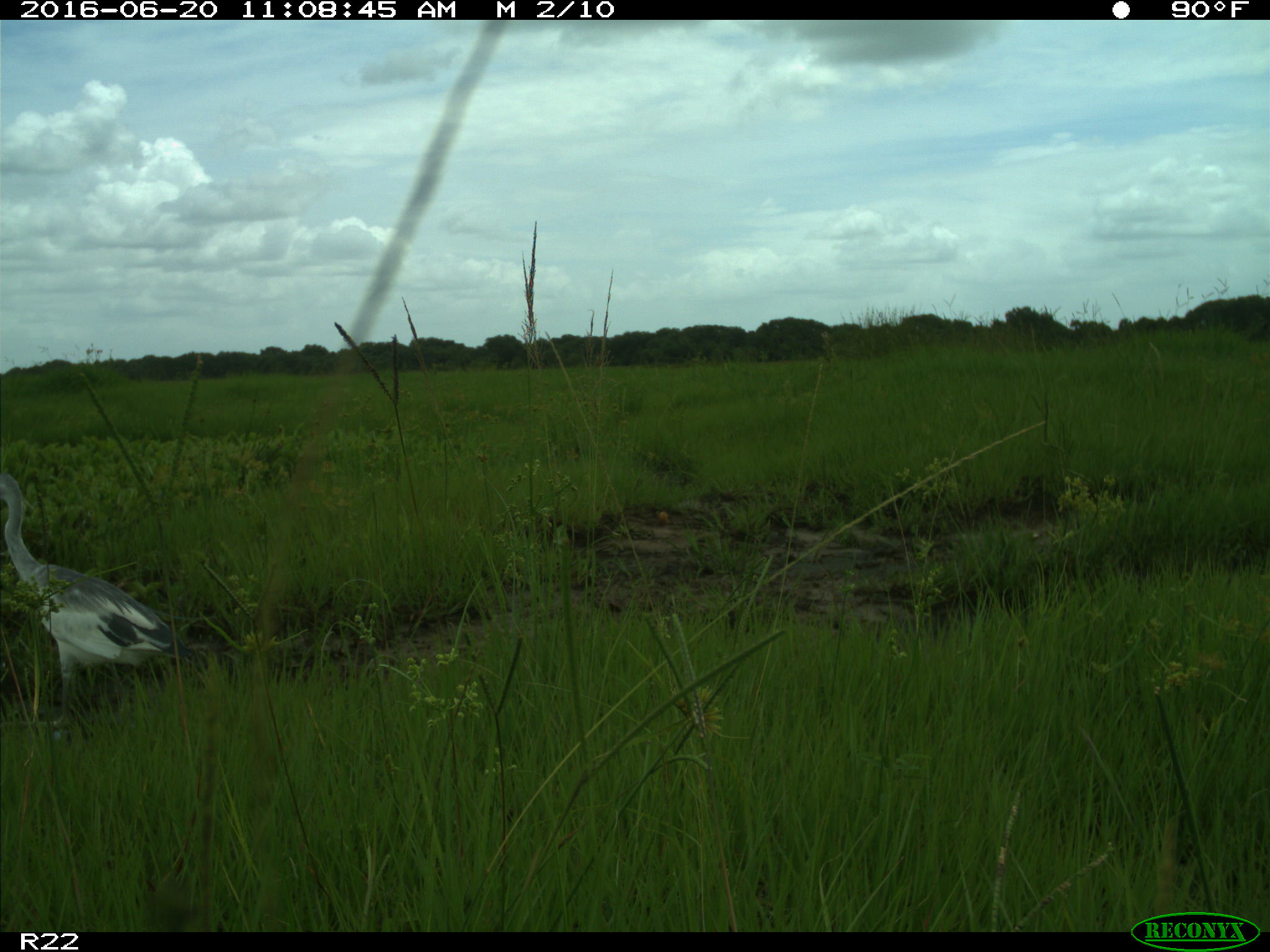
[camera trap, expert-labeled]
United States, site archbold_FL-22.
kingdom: Animalia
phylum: Chordata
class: Aves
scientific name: Aves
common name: birds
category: unidentified bird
Unidentified bird (birds) (Aves).